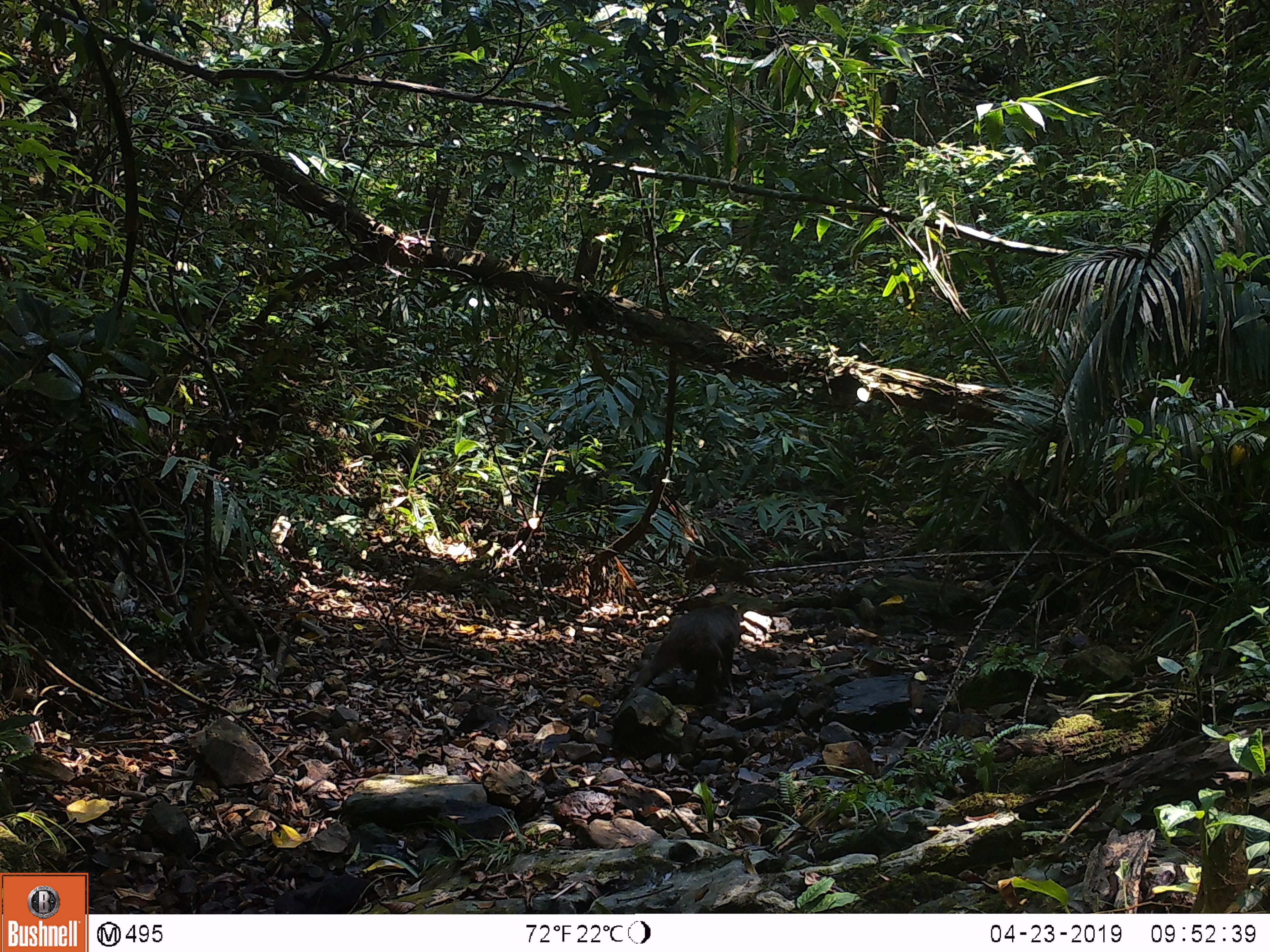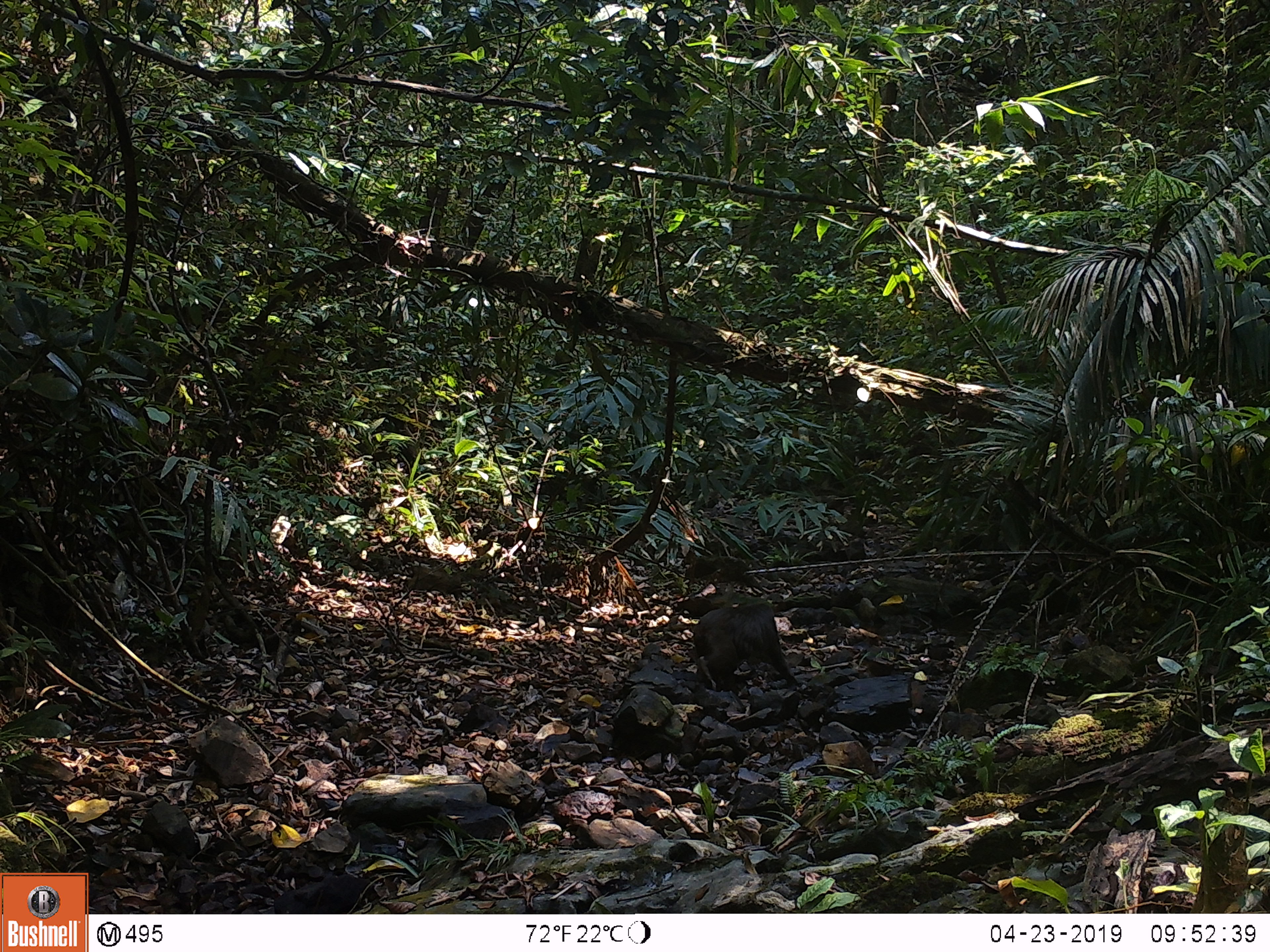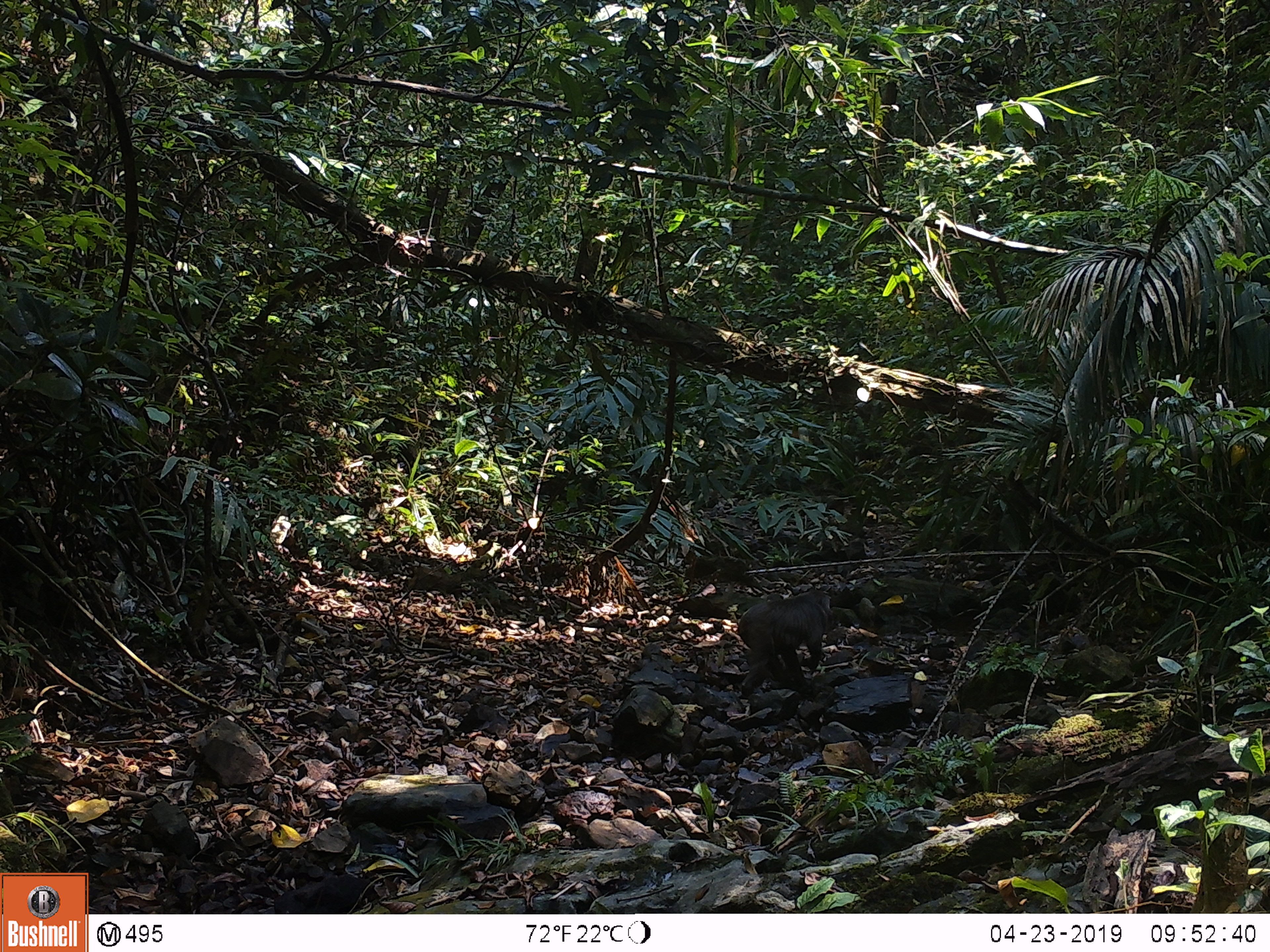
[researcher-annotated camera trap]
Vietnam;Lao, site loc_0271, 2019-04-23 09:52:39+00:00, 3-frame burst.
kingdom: Animalia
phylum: Chordata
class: Mammalia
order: Primates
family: Cercopithecidae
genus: Macaca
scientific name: Macaca arctoides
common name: stump-tailed macaque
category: stump tailed macaque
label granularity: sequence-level